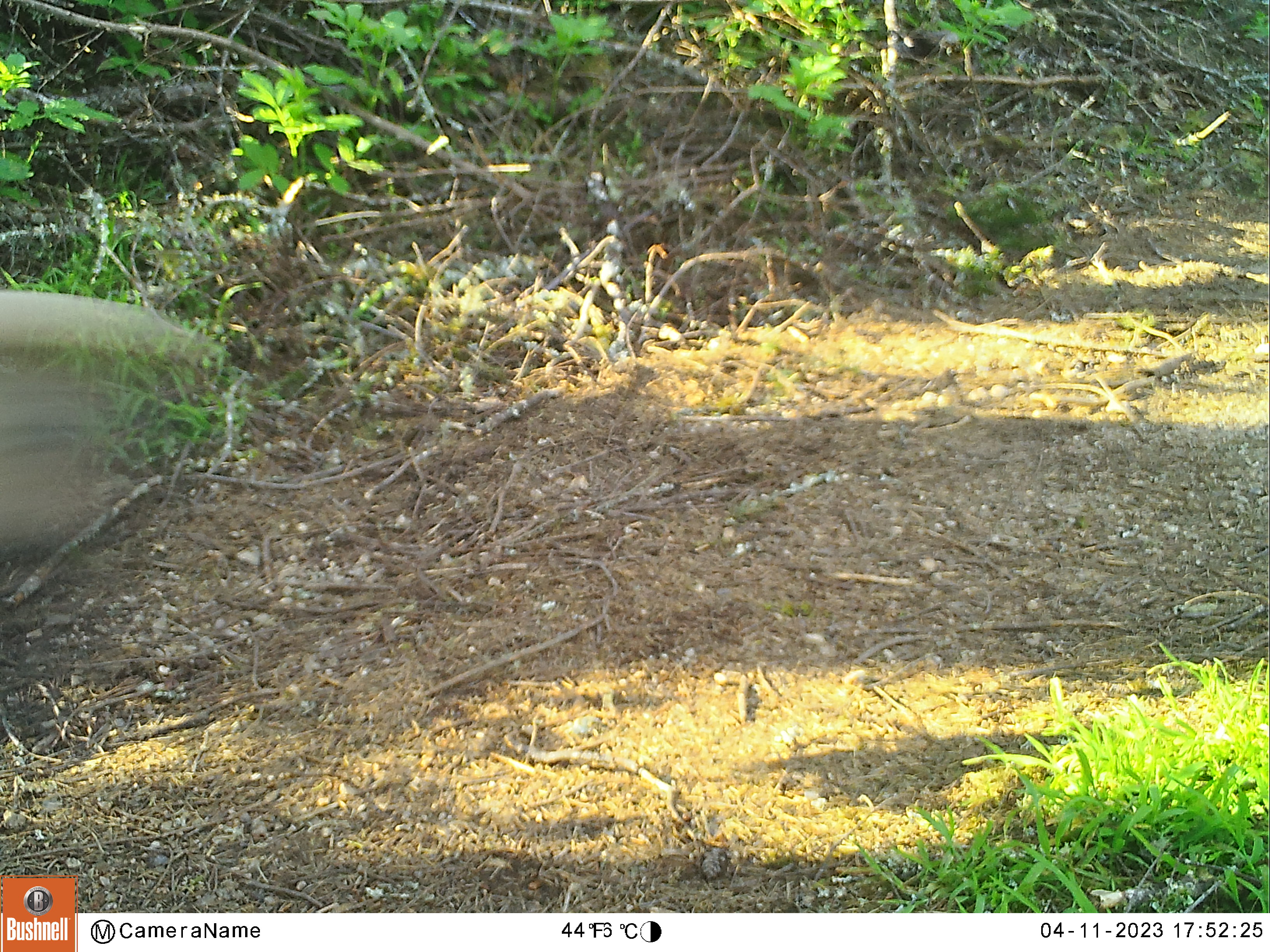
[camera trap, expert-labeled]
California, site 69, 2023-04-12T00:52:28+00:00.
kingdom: Animalia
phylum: Chordata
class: Aves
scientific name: Aves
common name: bird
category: unknown bird